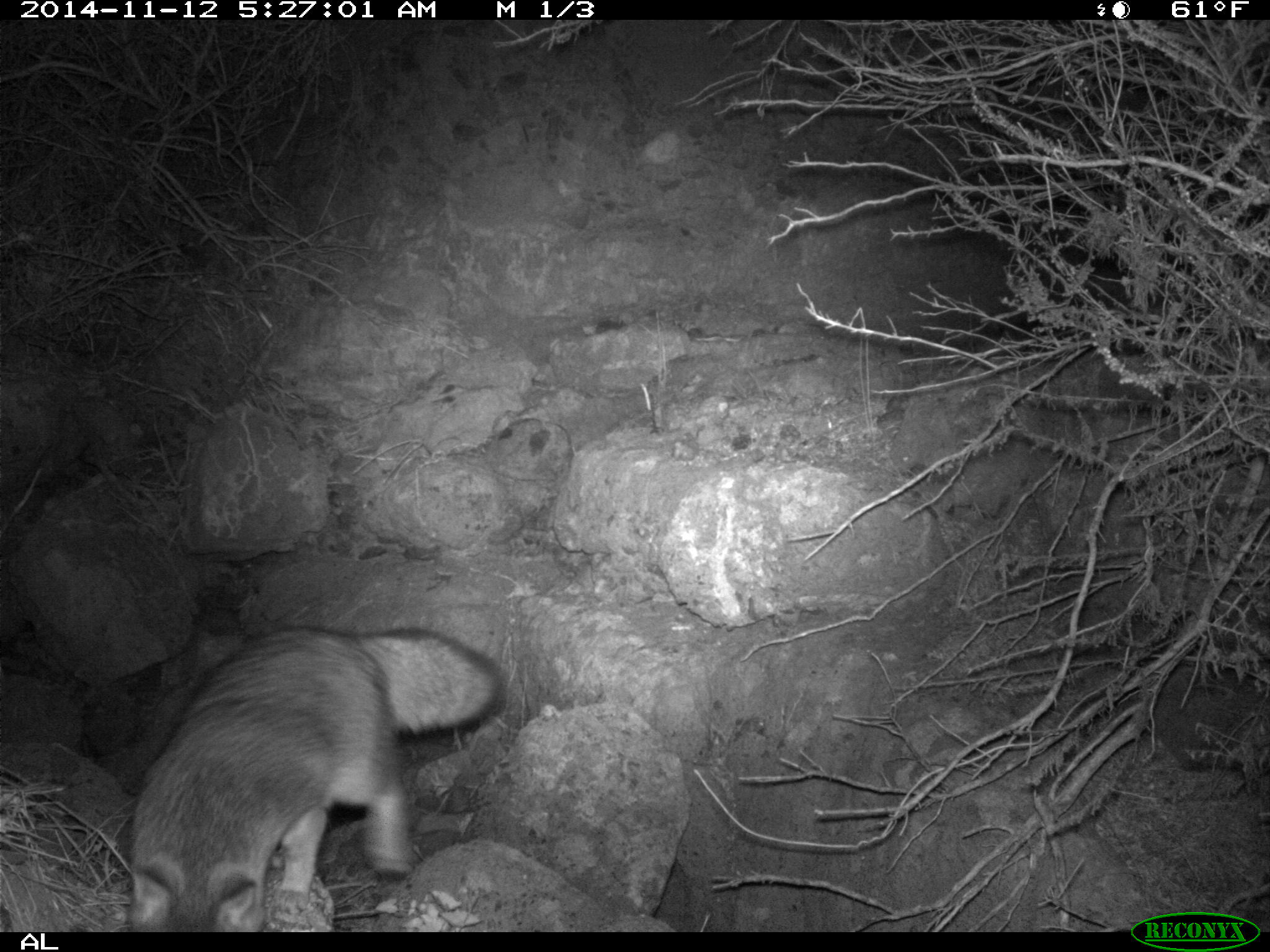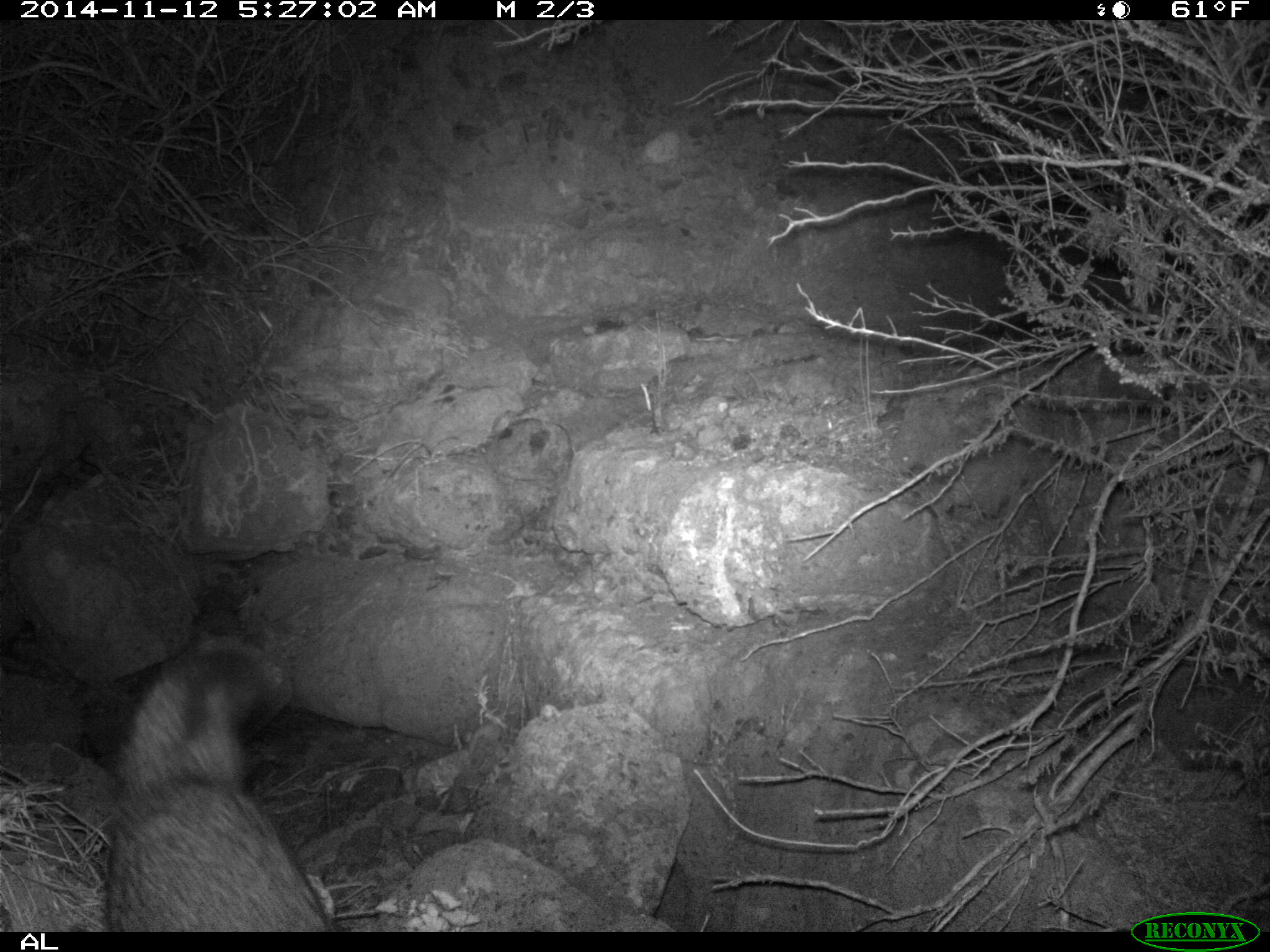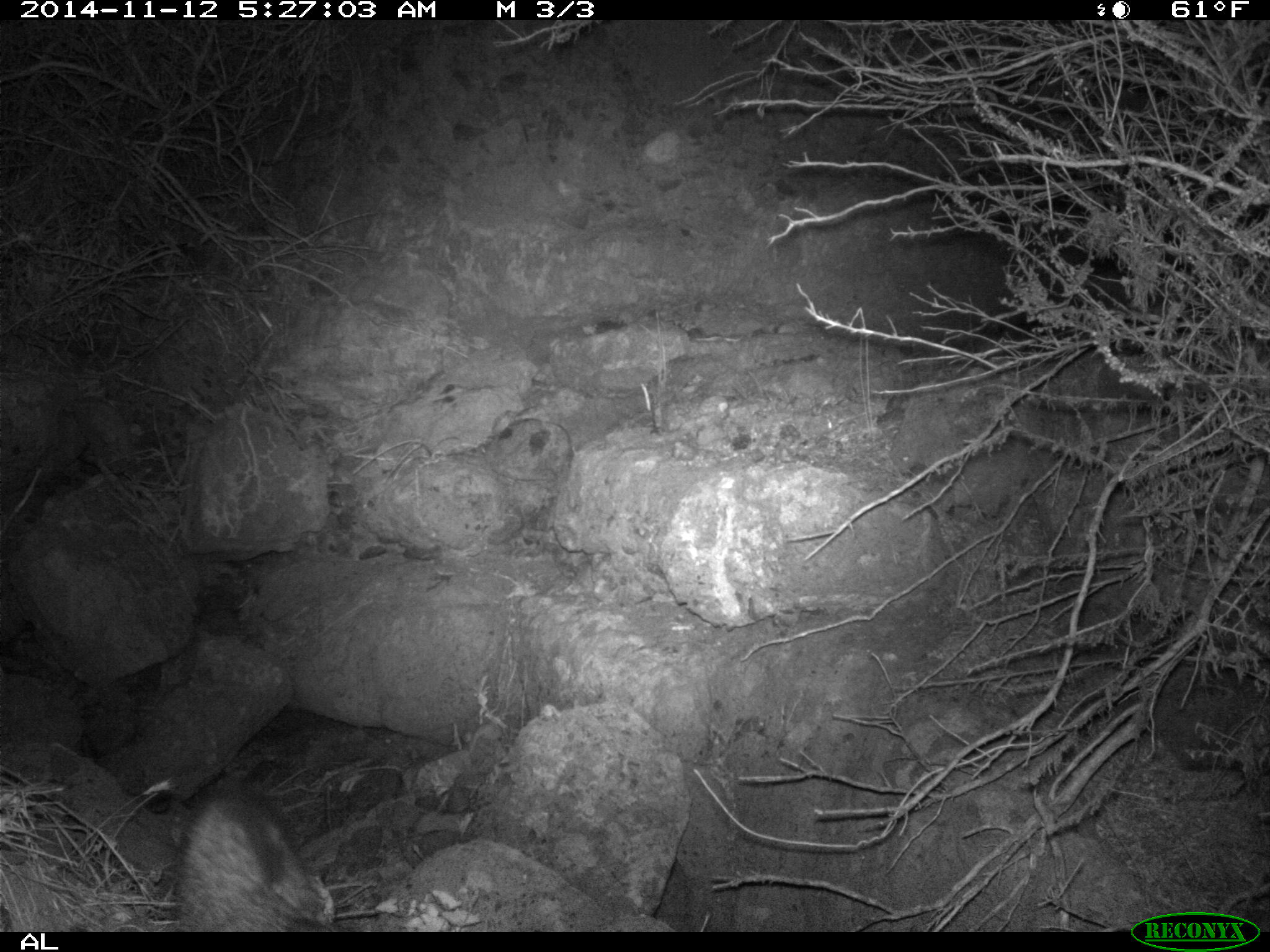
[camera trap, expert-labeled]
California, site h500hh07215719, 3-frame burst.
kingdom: Animalia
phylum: Chordata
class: Mammalia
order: Carnivora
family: Canidae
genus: Urocyon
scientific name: Urocyon littoralis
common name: island fox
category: fox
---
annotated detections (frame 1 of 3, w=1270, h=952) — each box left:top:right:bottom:
fox: 126:624:504:932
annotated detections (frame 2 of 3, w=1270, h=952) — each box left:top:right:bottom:
fox: 105:645:337:930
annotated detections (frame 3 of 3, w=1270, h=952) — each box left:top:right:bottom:
fox: 177:795:332:930